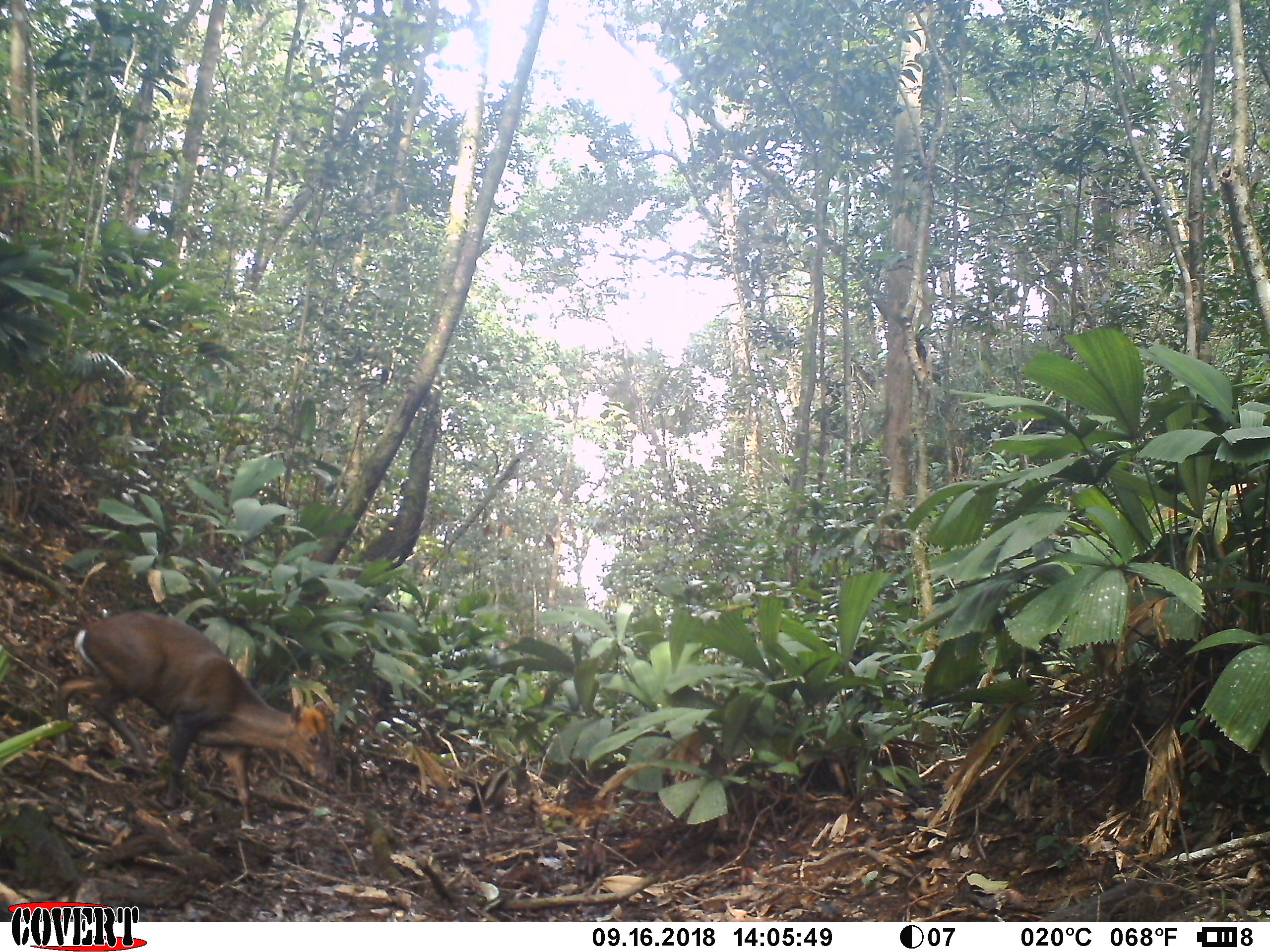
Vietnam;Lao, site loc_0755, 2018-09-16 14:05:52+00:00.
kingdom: Animalia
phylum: Chordata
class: Mammalia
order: Artiodactyla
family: Cervidae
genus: Muntiacus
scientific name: Muntiacus rooseveltorum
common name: roosevelt's muntjac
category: roosevelts muntjac group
Roosevelts muntjac group (roosevelt's muntjac) (Muntiacus rooseveltorum). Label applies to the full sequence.